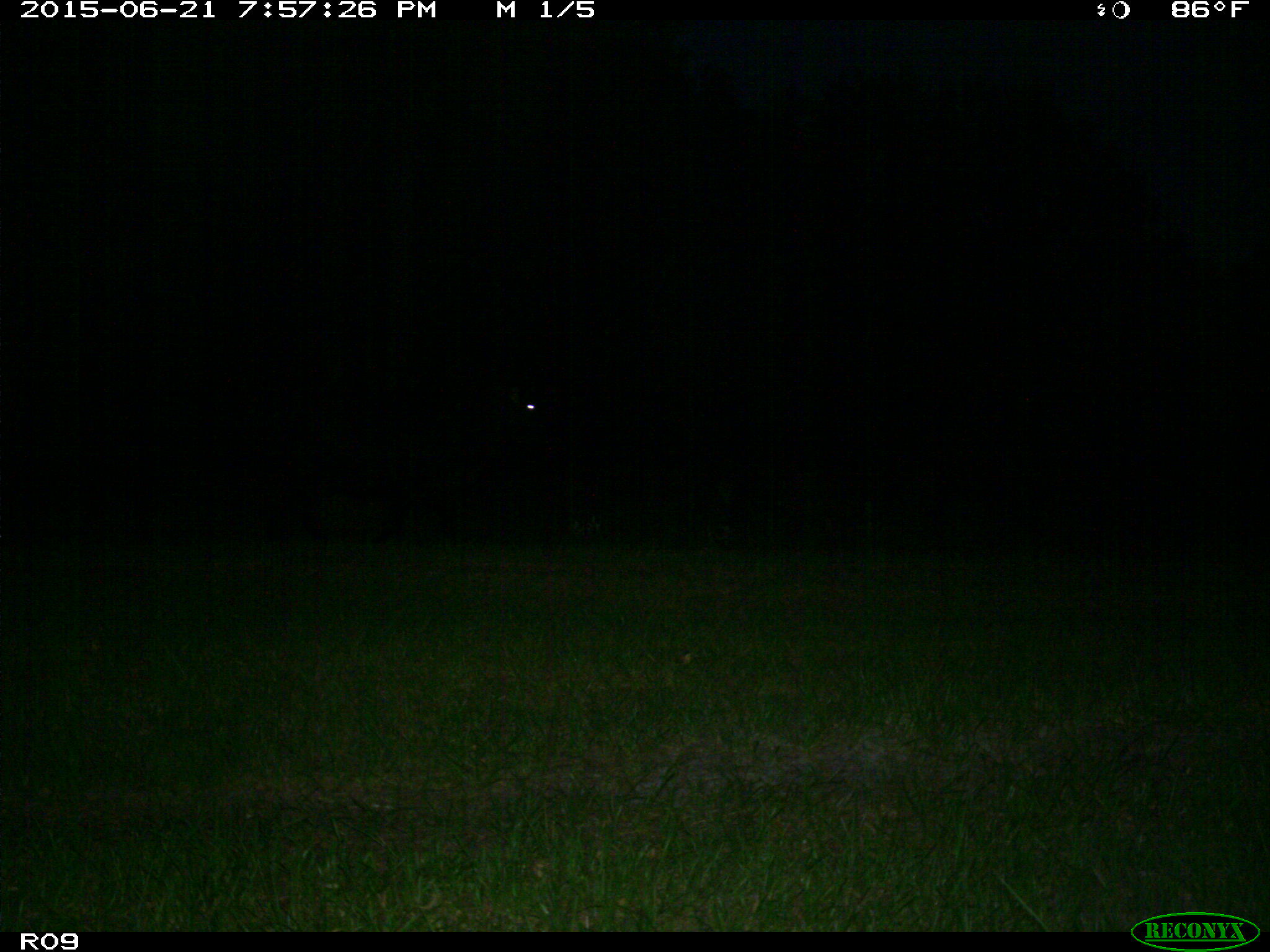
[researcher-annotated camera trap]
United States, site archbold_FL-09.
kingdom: Animalia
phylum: Chordata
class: Mammalia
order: Artiodactyla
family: Bovidae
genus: Bos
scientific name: Bos taurus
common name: domestic cow